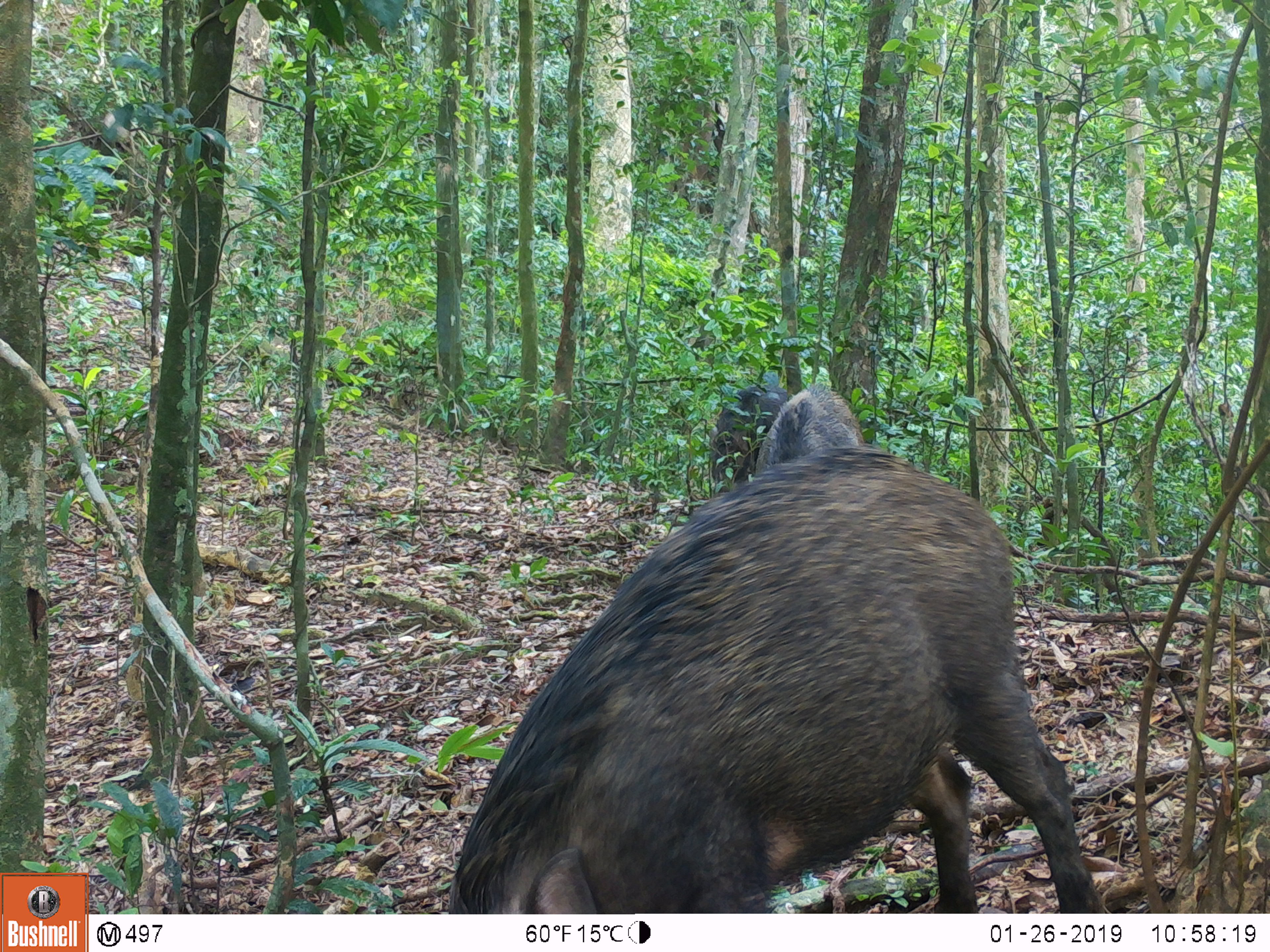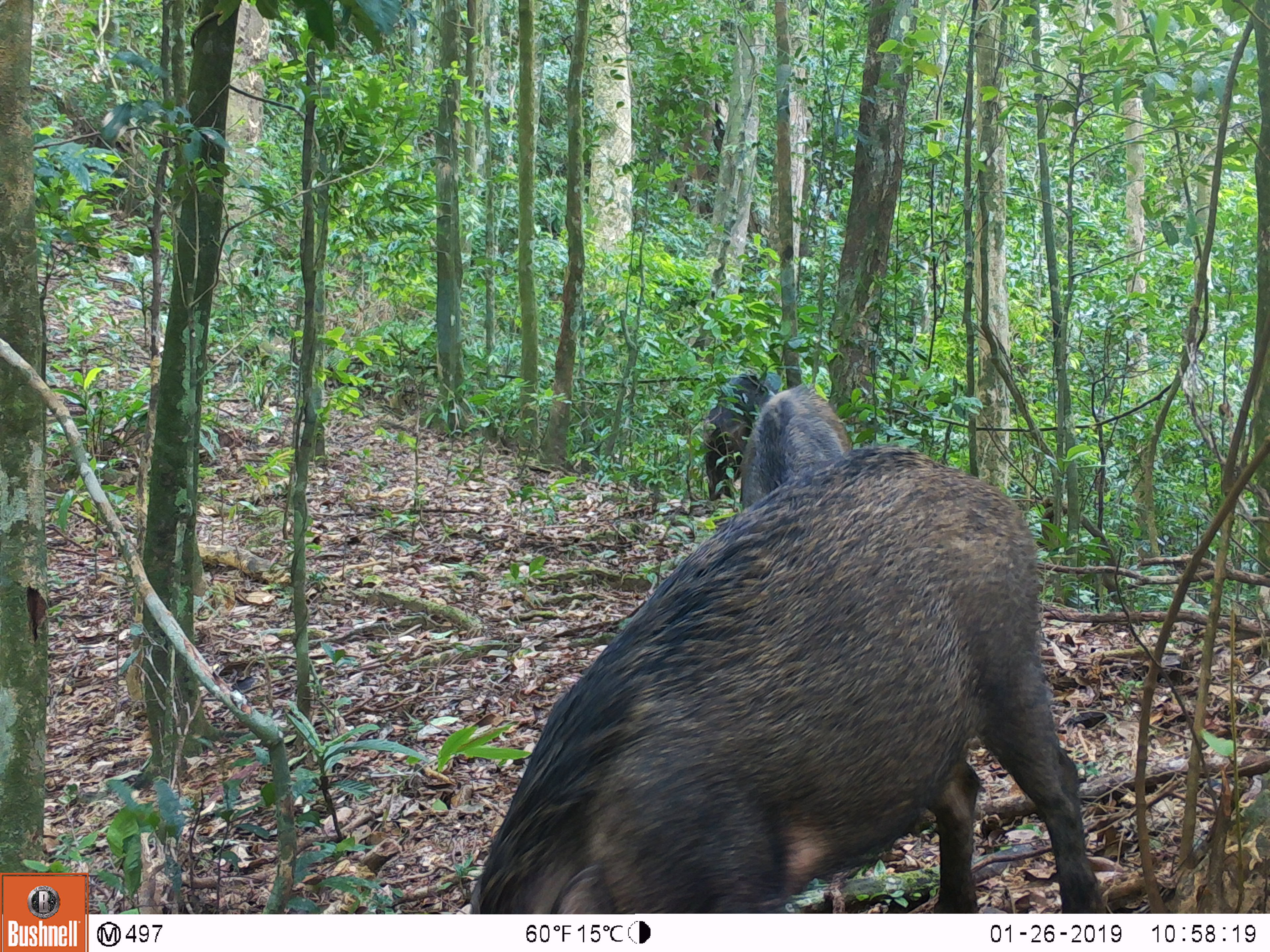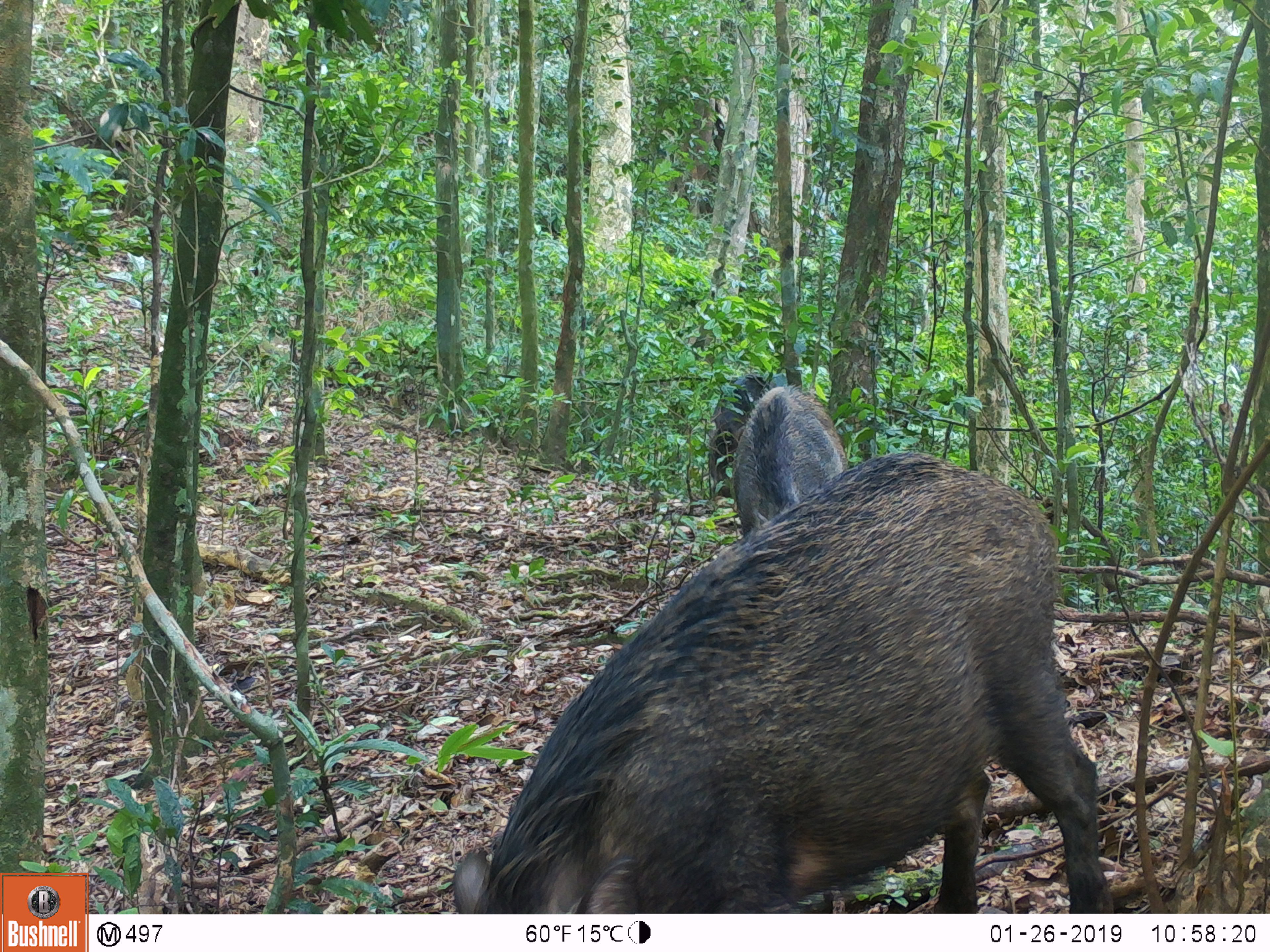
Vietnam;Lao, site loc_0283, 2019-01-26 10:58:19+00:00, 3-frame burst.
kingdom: Animalia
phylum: Chordata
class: Mammalia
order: Artiodactyla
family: Suidae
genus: Sus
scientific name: Sus scrofa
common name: eurasian wild pig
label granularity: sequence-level